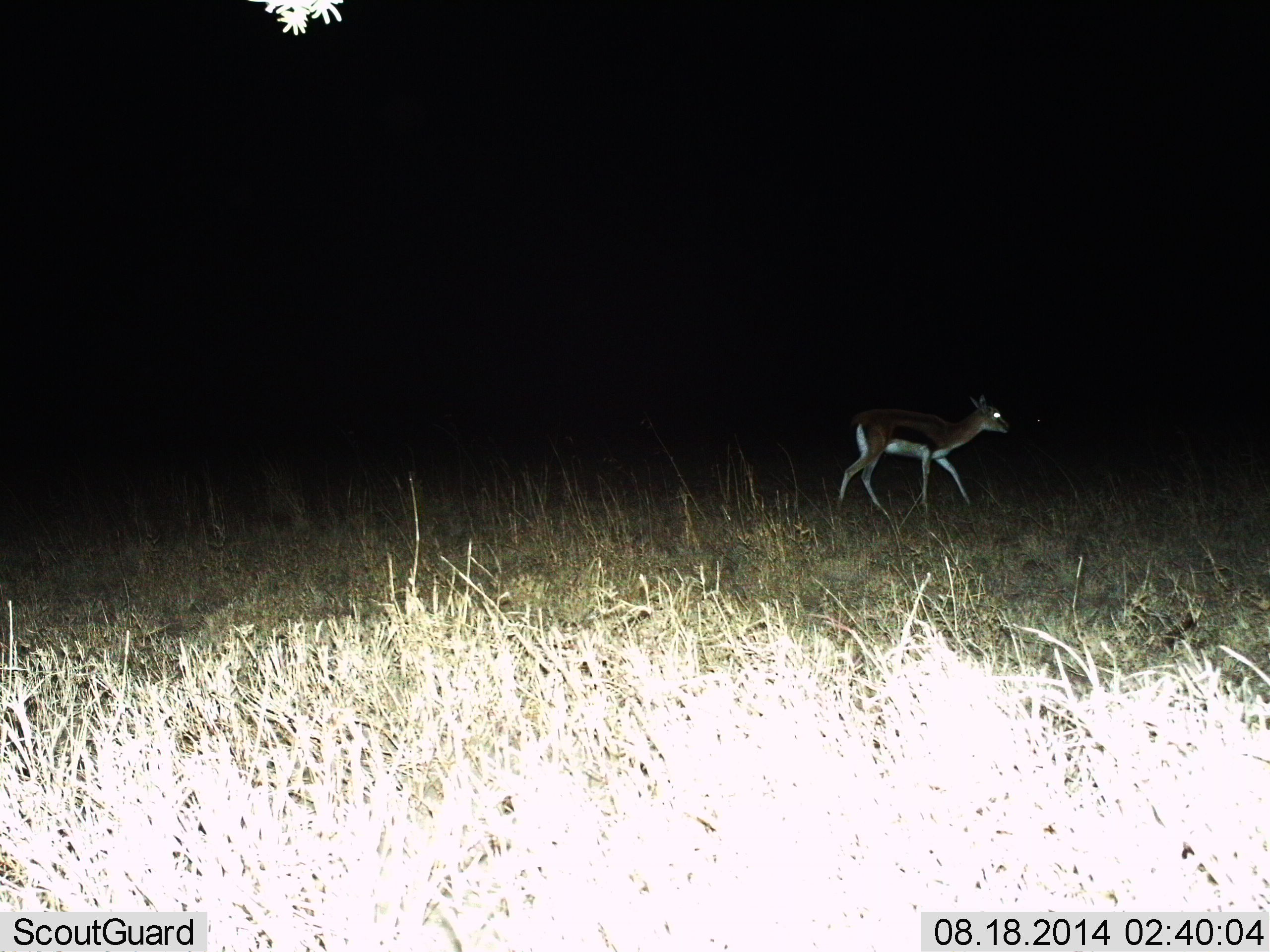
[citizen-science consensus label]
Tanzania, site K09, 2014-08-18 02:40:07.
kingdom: Animalia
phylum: Chordata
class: Mammalia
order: Artiodactyla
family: Bovidae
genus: Eudorcas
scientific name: Eudorcas thomsonii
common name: thomson's gazelle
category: gazellethomsons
Gazellethomsons (thomson's gazelle) (Eudorcas thomsonii), count 1. Behavior (volunteer vote fractions): standing 10%, resting 0%, moving 90%, interacting 0%. Young present (vote fraction): 0%. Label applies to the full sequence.